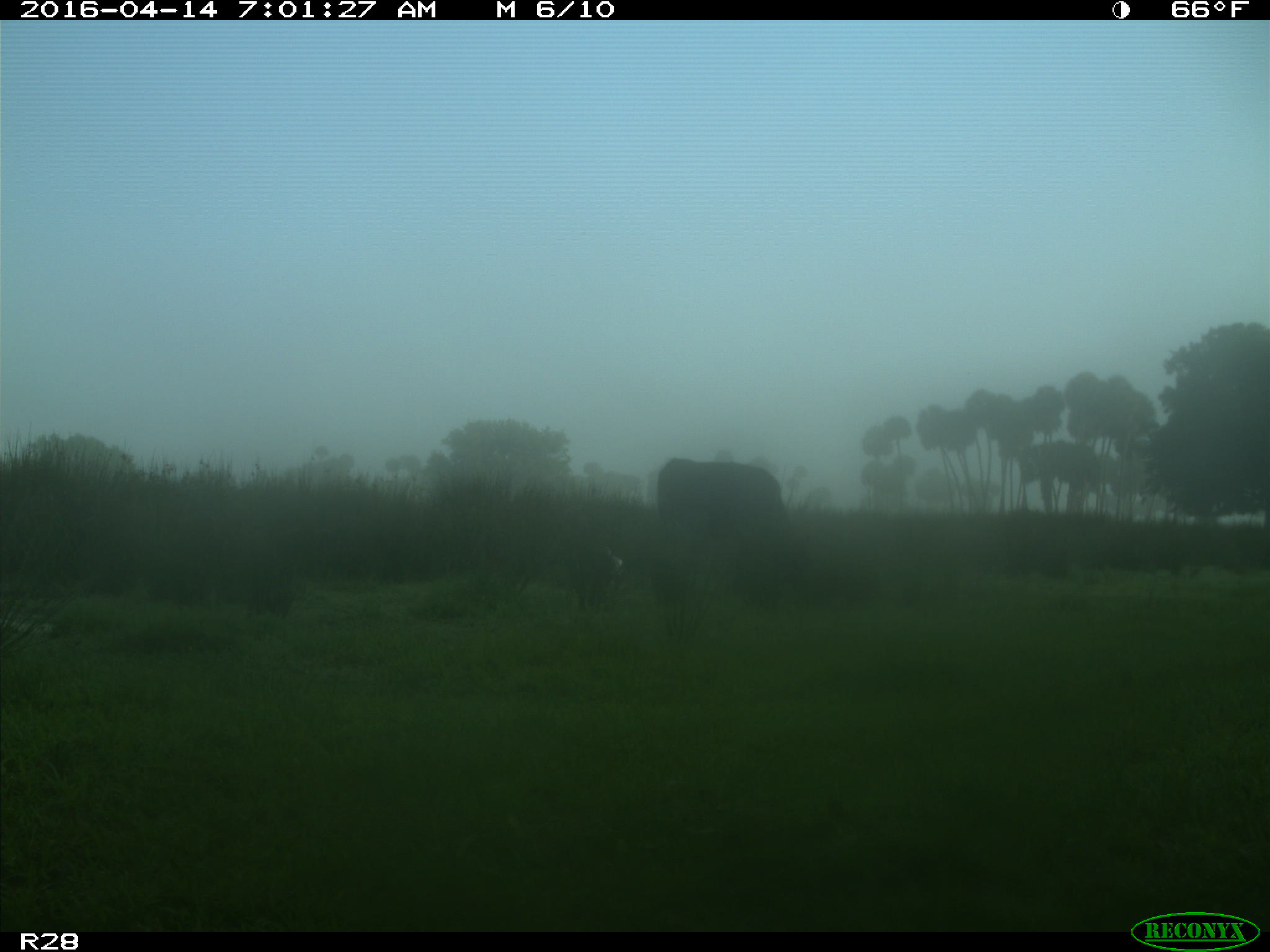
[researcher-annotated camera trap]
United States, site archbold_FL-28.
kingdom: Animalia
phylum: Chordata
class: Mammalia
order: Artiodactyla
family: Bovidae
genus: Bos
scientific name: Bos taurus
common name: domestic cow